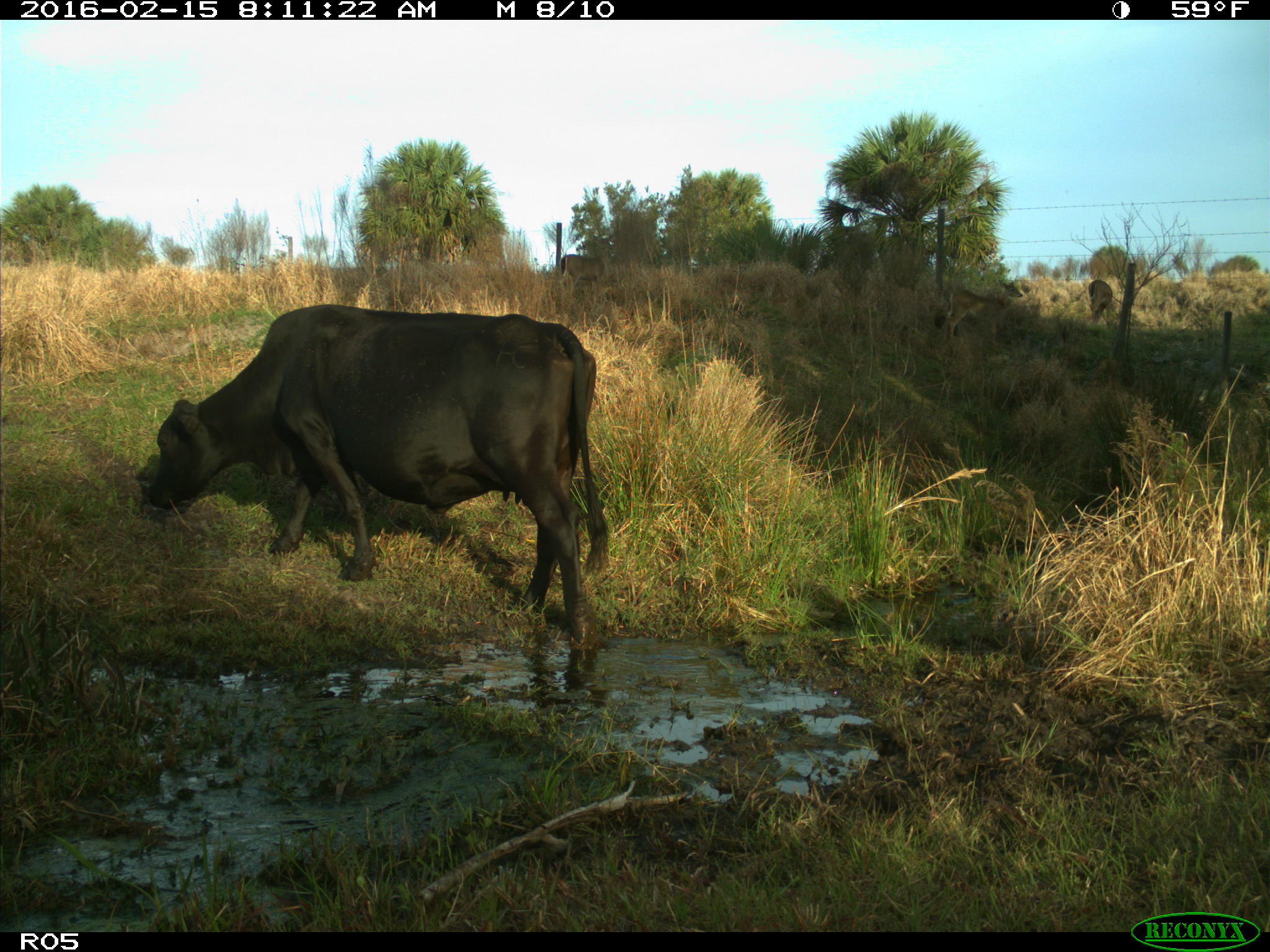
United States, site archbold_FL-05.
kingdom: Animalia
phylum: Chordata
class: Mammalia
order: Artiodactyla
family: Bovidae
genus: Bos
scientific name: Bos taurus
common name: domestic cow